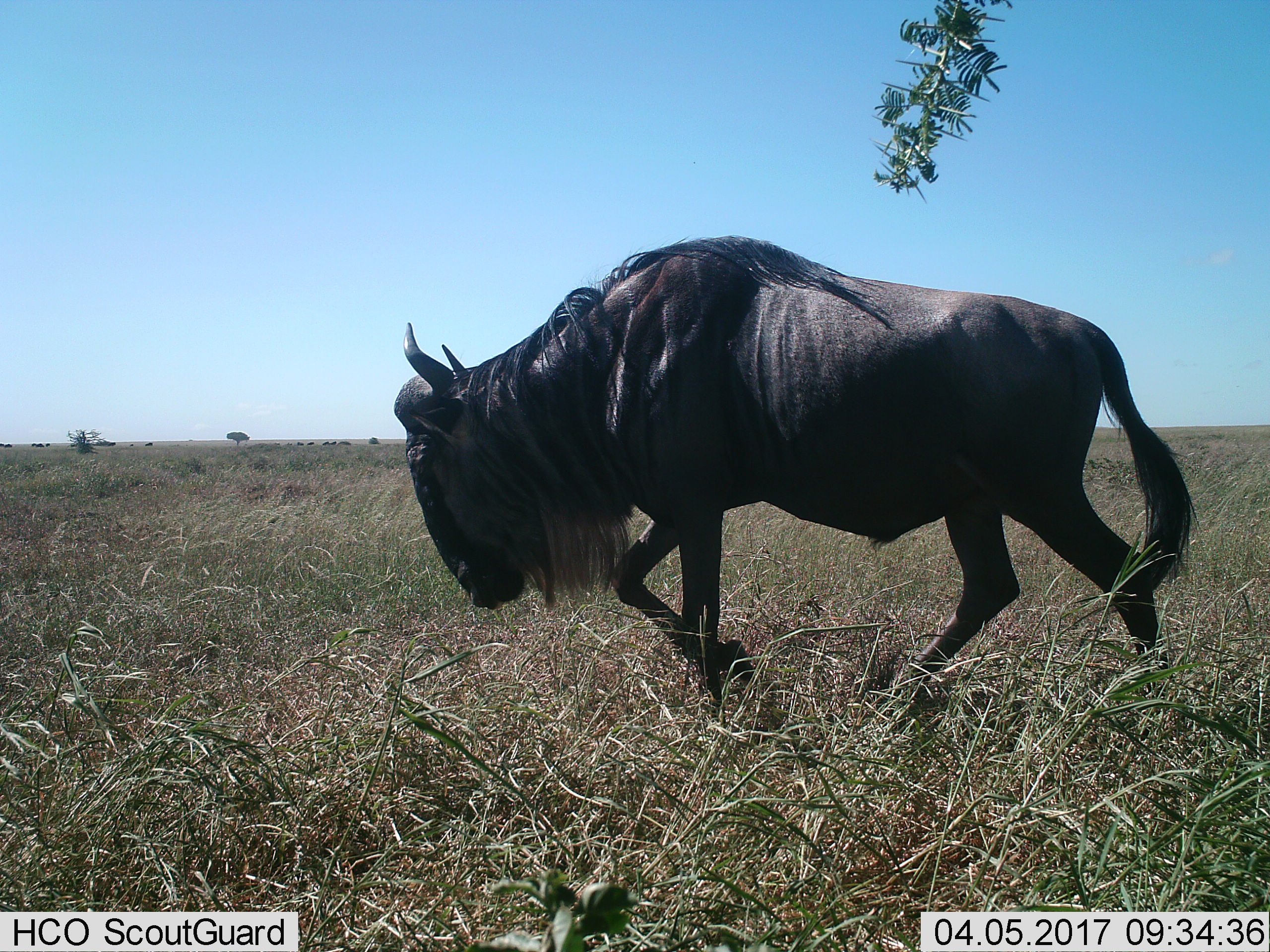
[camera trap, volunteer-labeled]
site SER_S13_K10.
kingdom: Animalia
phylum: Chordata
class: Mammalia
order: Artiodactyla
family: Bovidae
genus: Connochaetes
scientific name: Connochaetes taurinus taurinus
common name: blue wildebeest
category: wildebeestblue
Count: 1.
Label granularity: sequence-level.